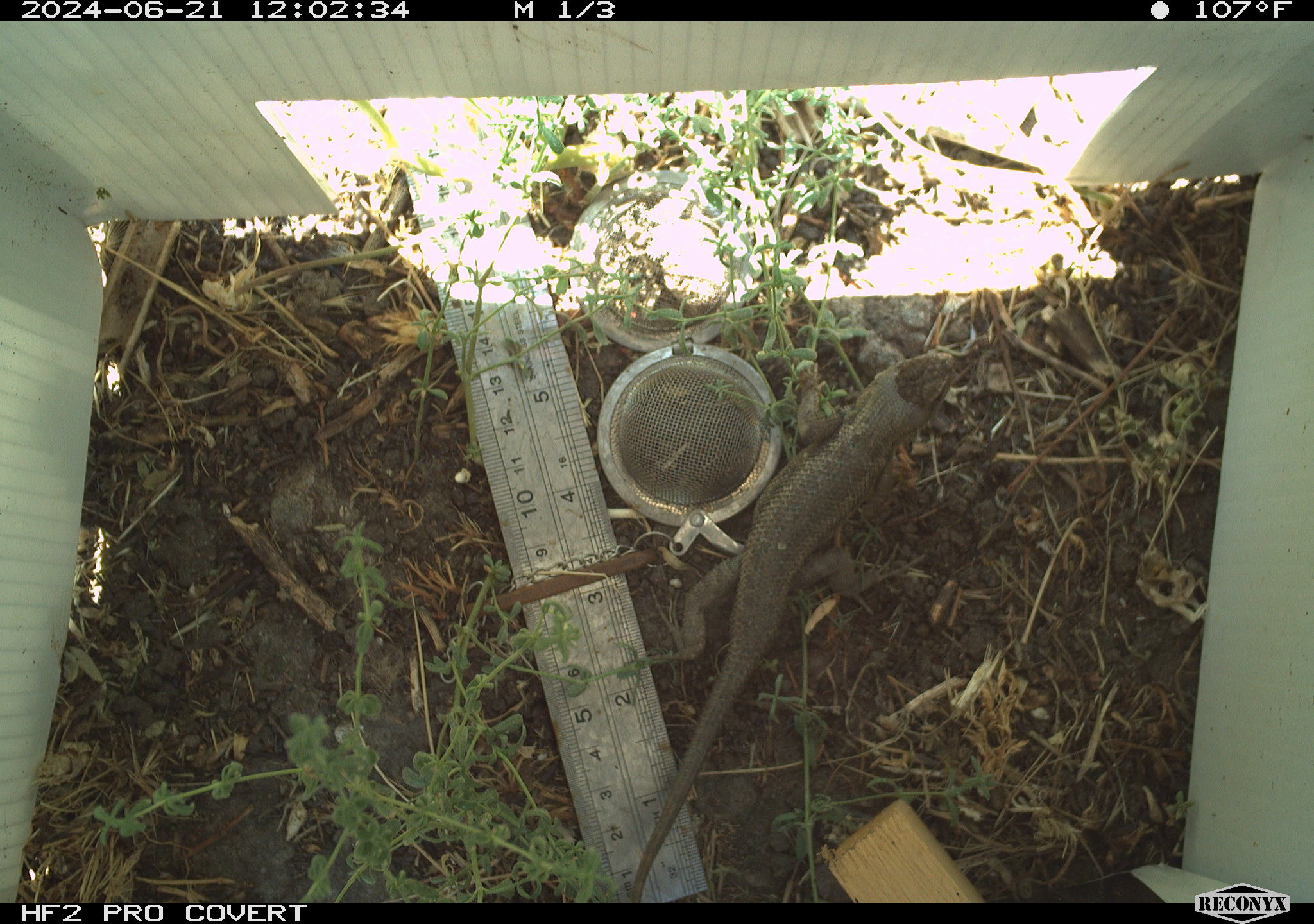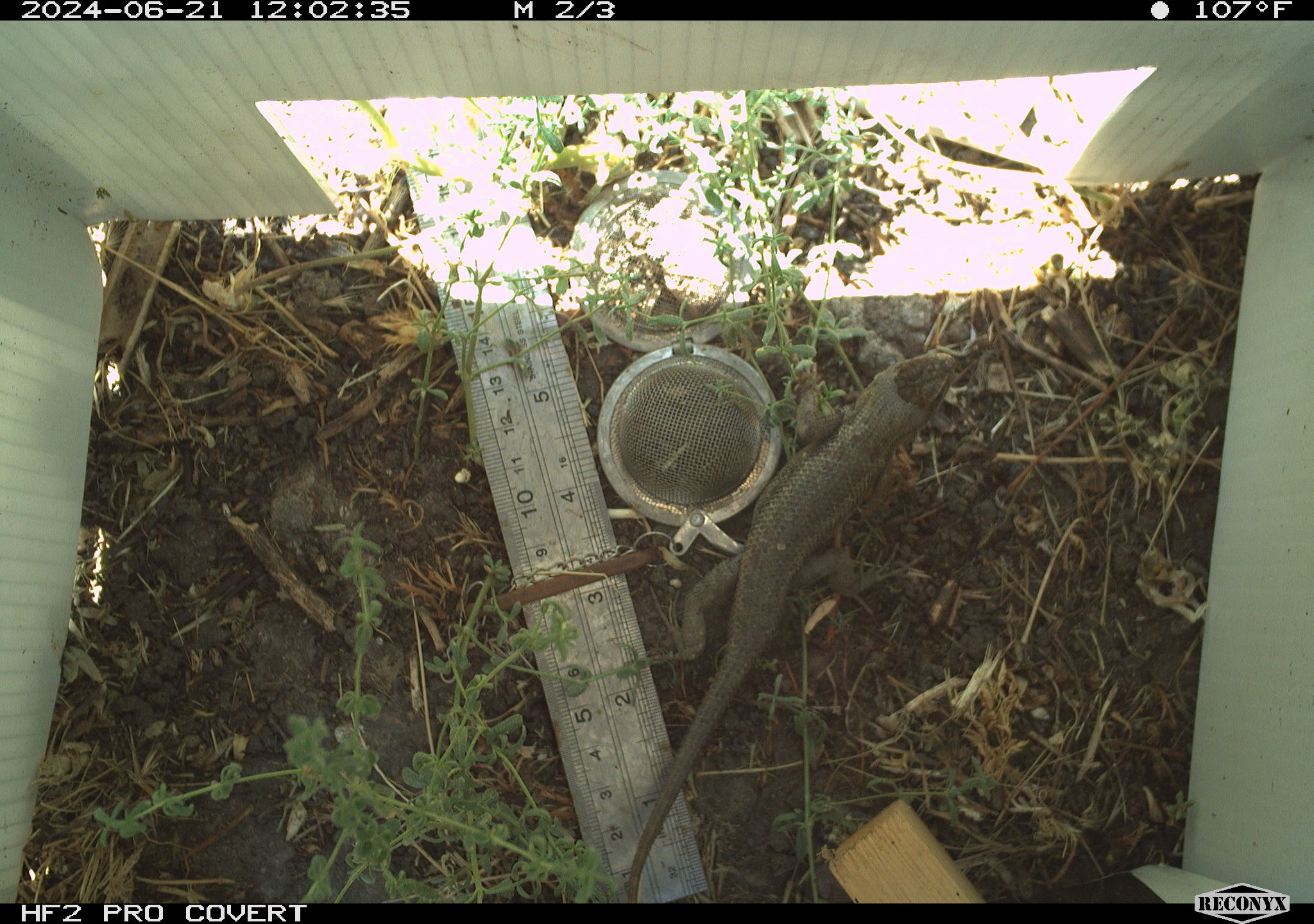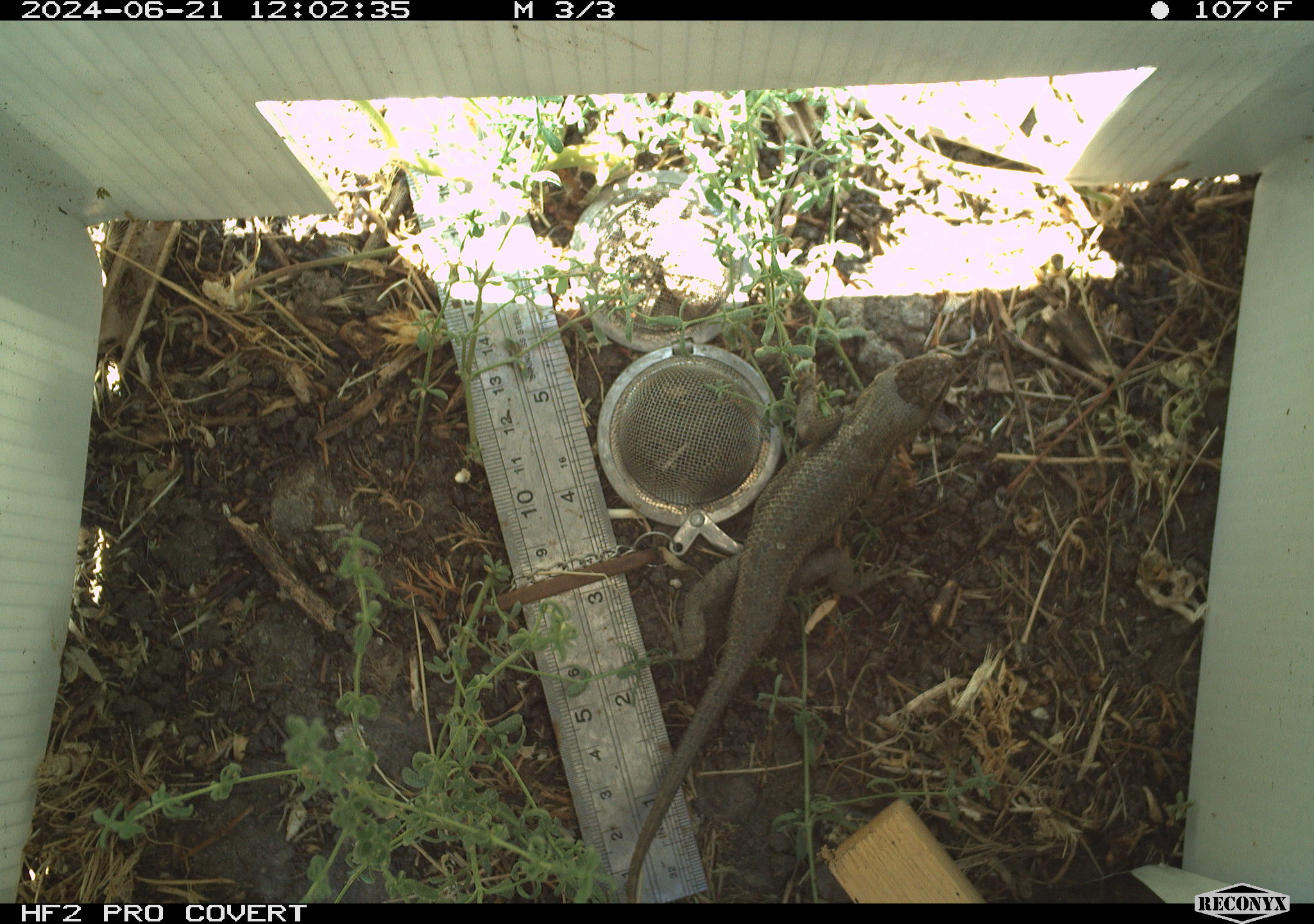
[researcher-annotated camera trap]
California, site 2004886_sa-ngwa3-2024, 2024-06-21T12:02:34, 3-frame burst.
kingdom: Animalia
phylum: Chordata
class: Reptilia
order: Squamata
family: Phrynosomatidae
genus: Sceloporus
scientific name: Sceloporus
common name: spiny lizards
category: sceloporus species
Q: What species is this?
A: Sceloporus species (spiny lizards) (Sceloporus).